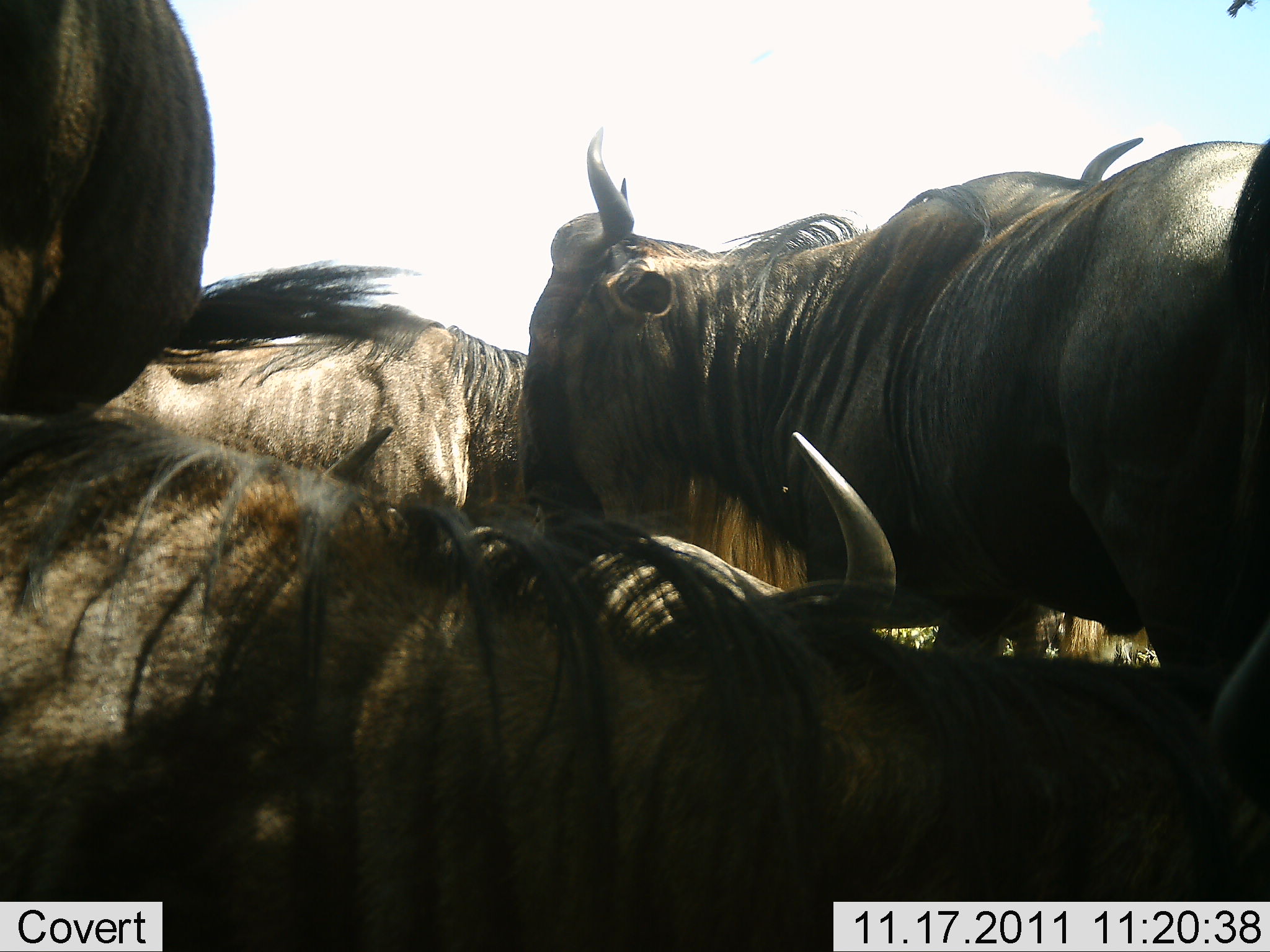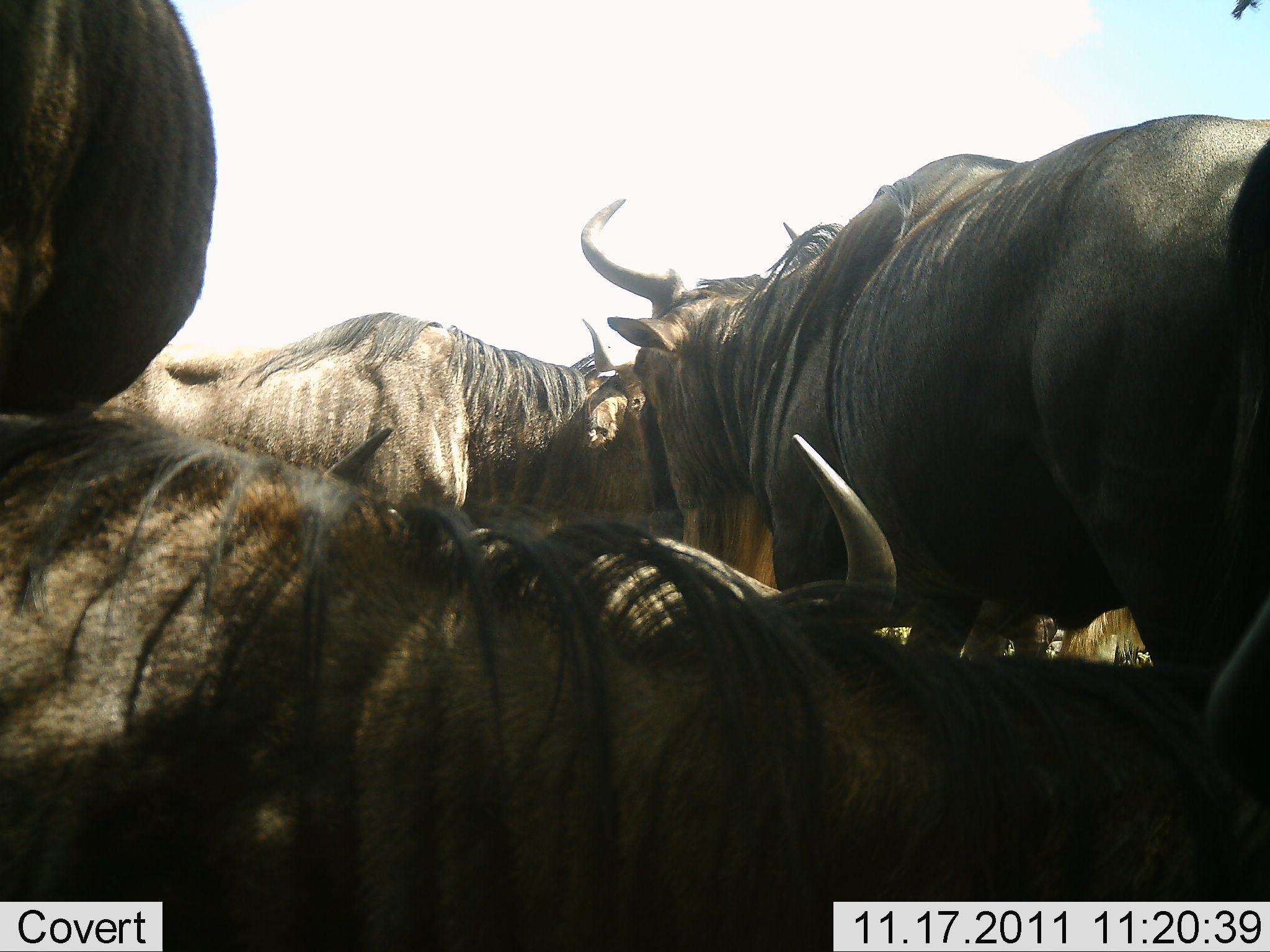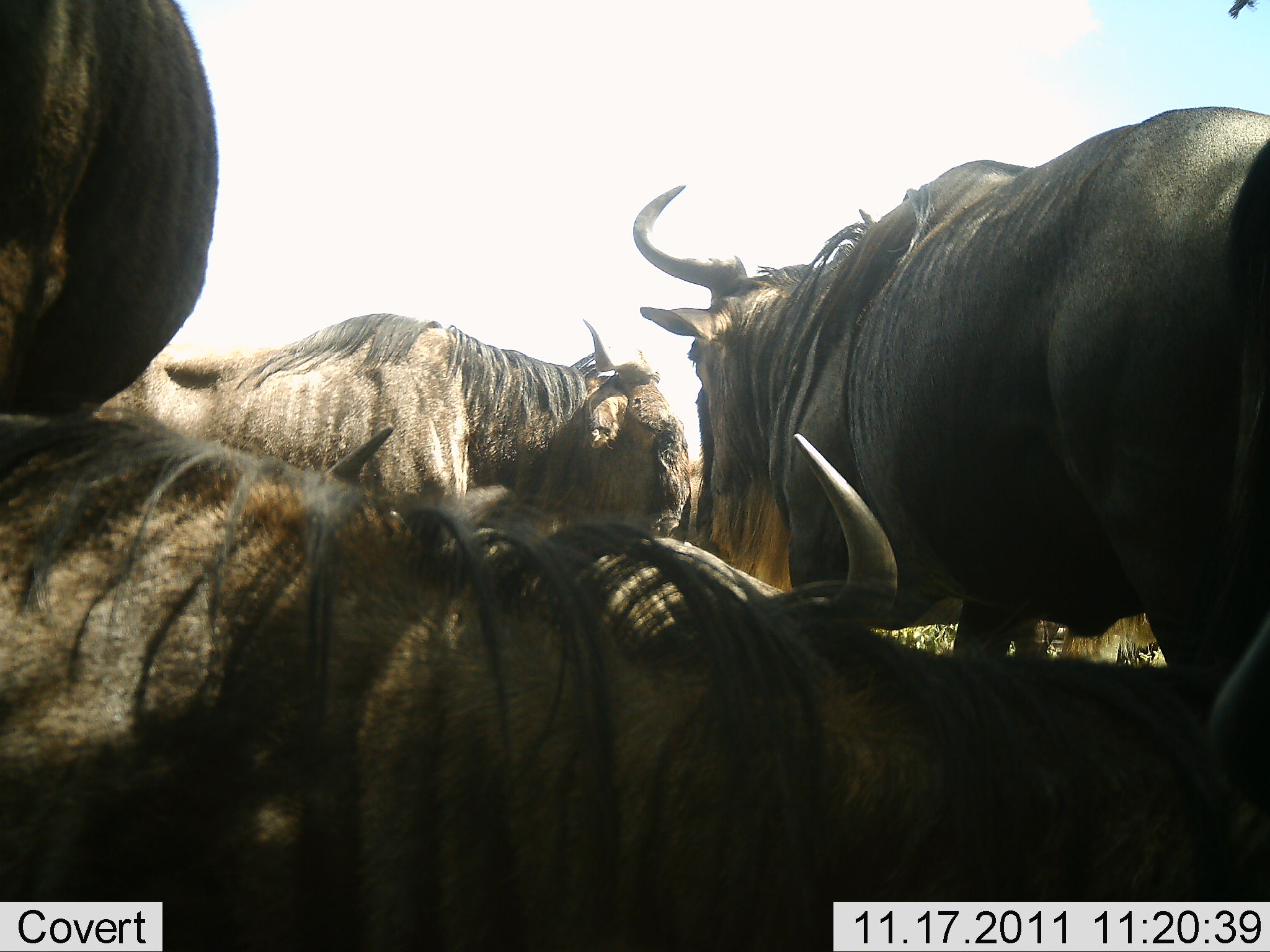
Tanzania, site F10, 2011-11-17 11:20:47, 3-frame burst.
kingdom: Animalia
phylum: Chordata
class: Mammalia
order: Artiodactyla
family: Bovidae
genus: Connochaetes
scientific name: Connochaetes taurinus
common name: blue wildebeest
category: wildebeest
Wildebeest (blue wildebeest) (Connochaetes taurinus), count 4. Behavior (volunteer vote fractions): standing 71%, resting 79%, moving 14%, interacting 29%. Young present (vote fraction): 0%. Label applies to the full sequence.